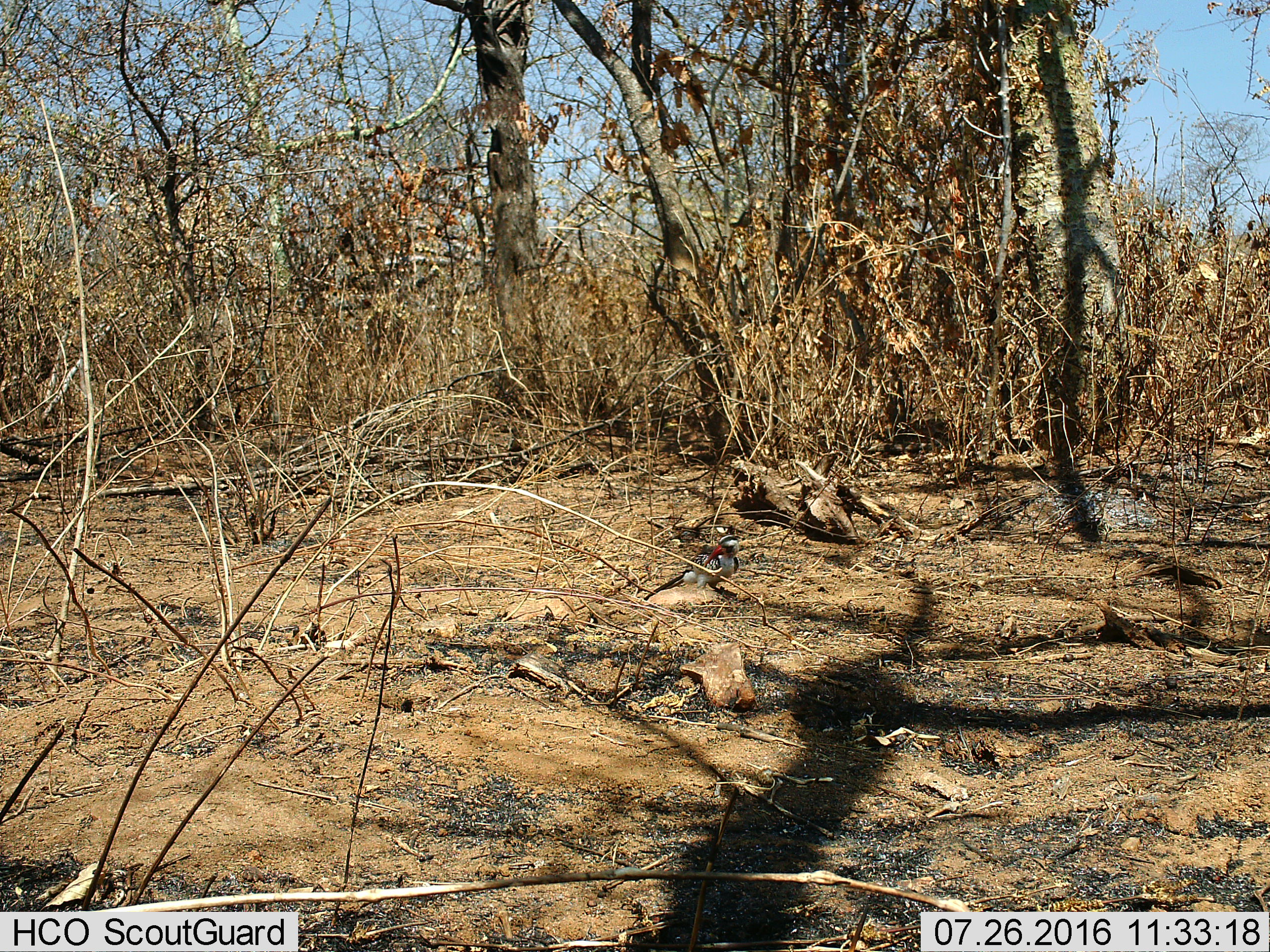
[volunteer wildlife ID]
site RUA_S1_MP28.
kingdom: Animalia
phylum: Chordata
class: Aves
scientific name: Aves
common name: bird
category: birdother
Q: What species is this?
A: Birdother (bird) (Aves).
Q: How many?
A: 1.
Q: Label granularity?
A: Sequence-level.